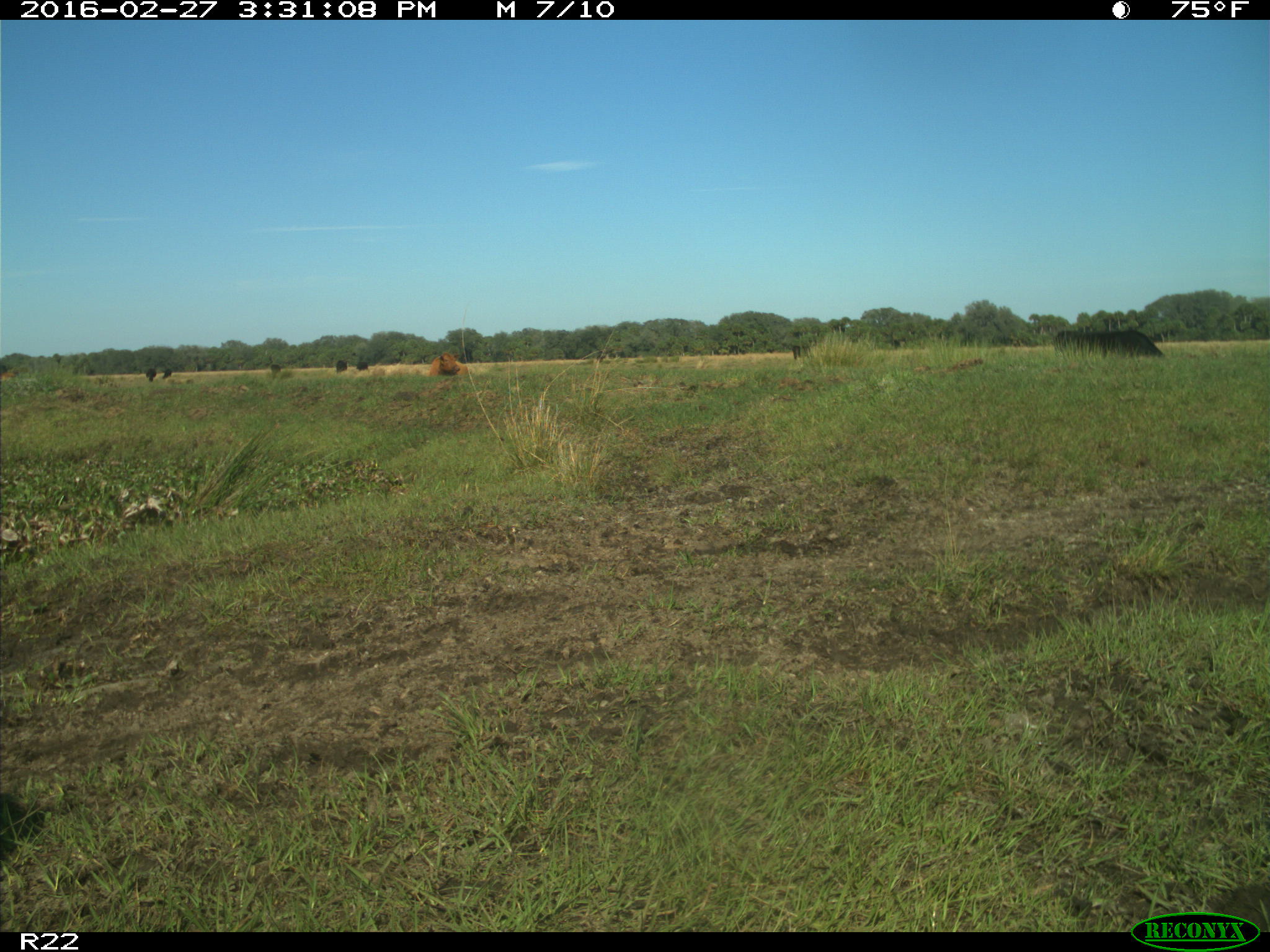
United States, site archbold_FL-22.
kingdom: Animalia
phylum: Chordata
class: Mammalia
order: Artiodactyla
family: Bovidae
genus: Bos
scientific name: Bos taurus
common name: domestic cow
Bos taurus (domestic cow).